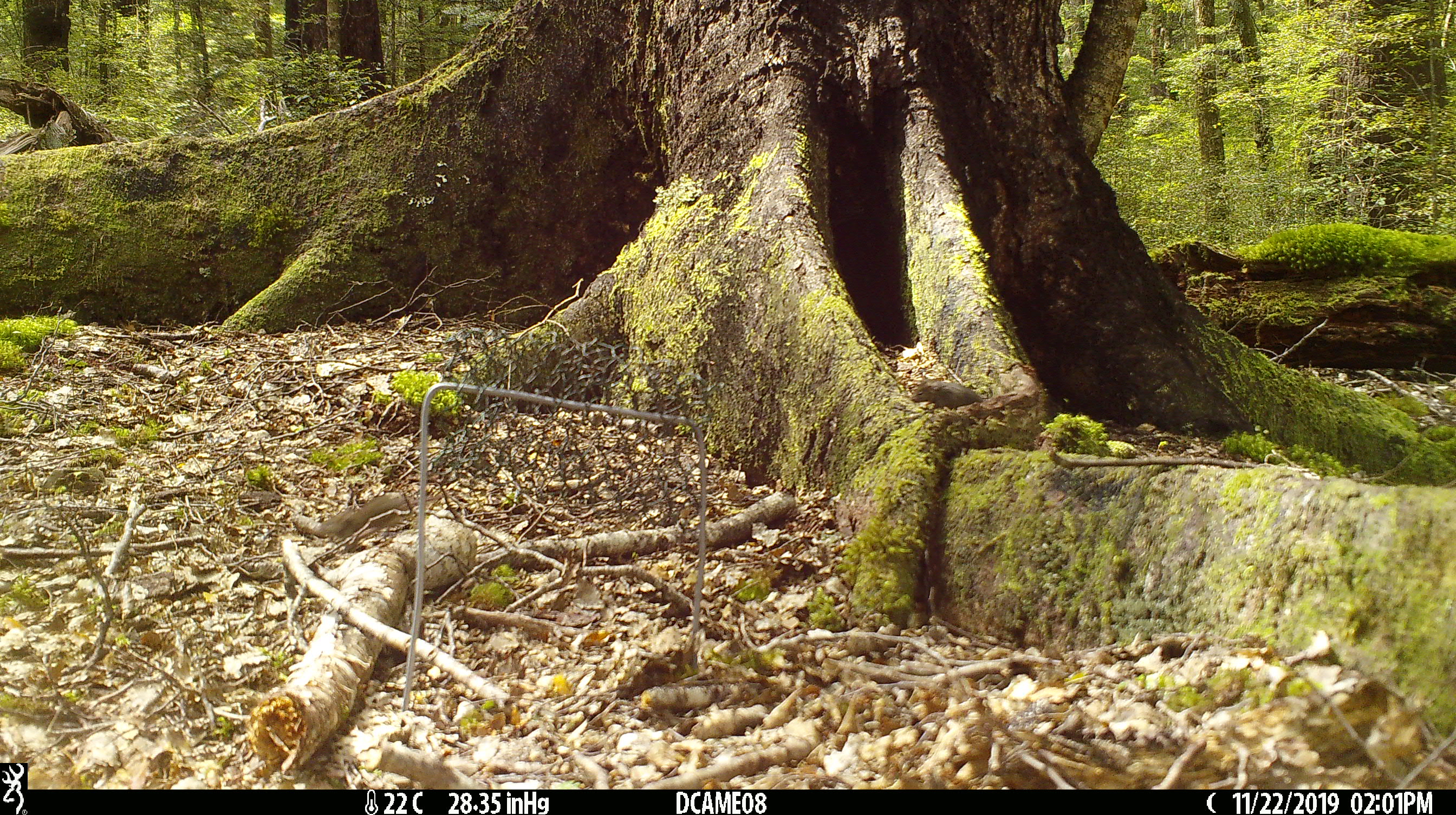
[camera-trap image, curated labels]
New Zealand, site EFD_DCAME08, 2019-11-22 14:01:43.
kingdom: Animalia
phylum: Chordata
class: Mammalia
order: Rodentia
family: Muridae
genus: Mus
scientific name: Mus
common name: mouse